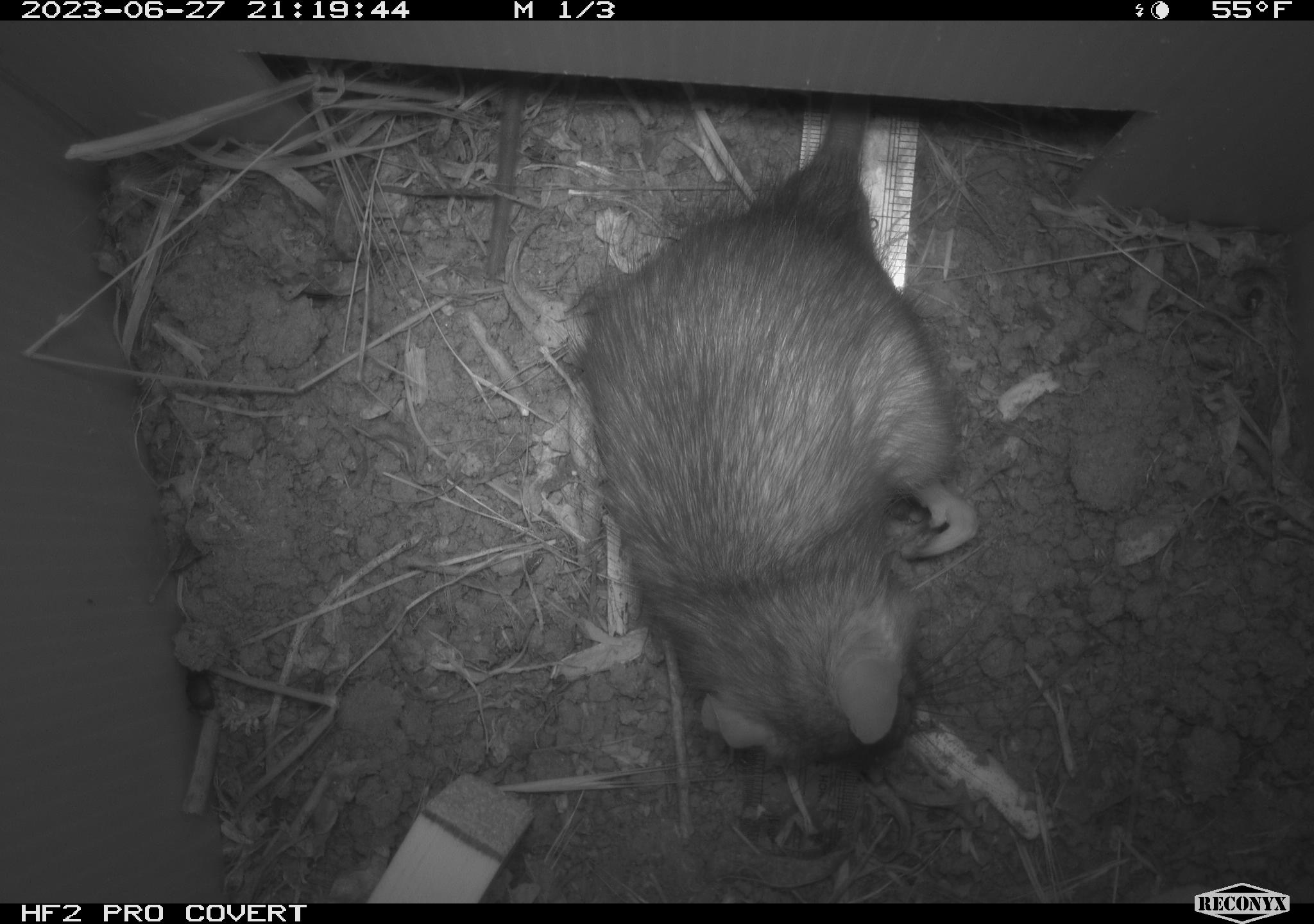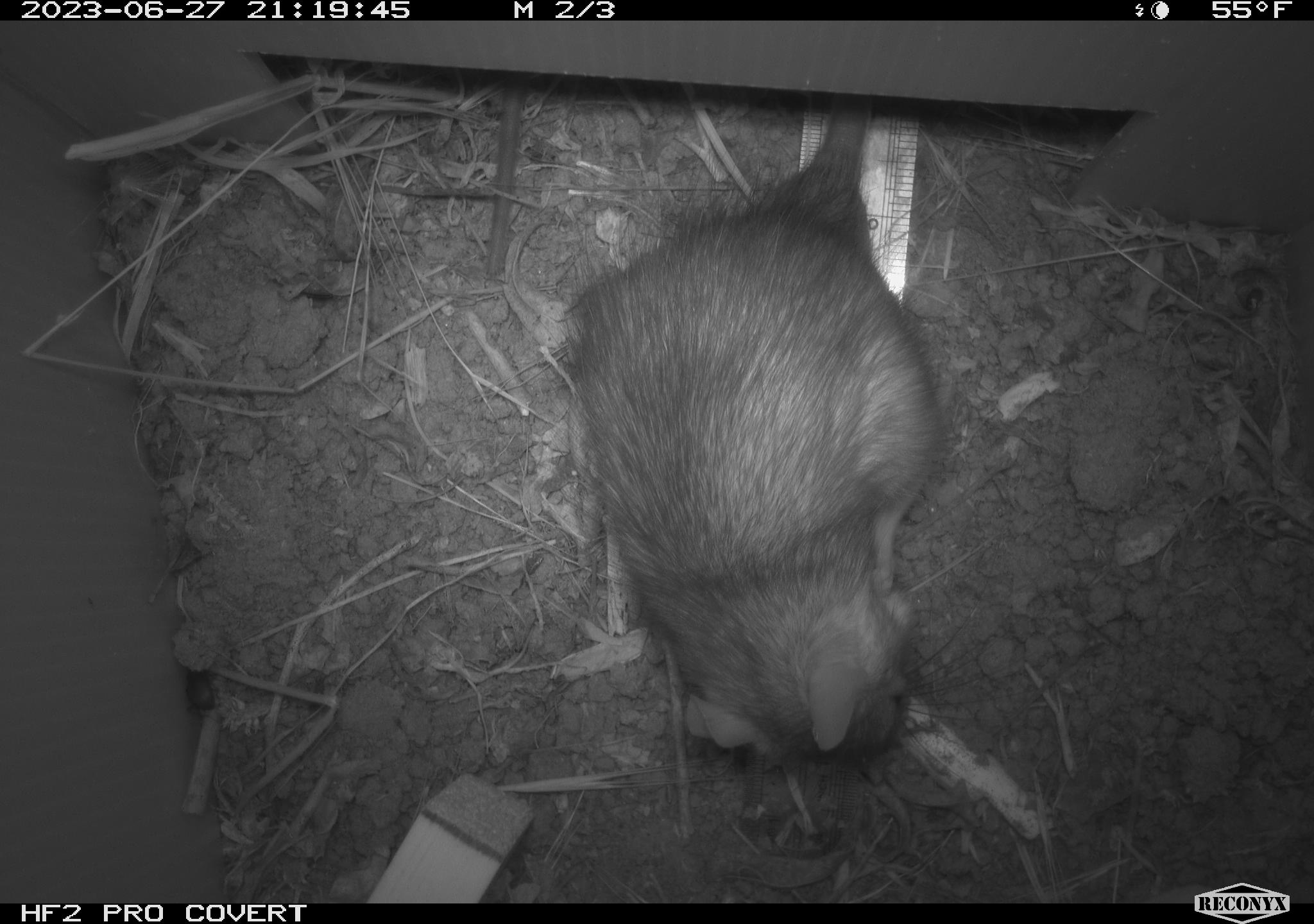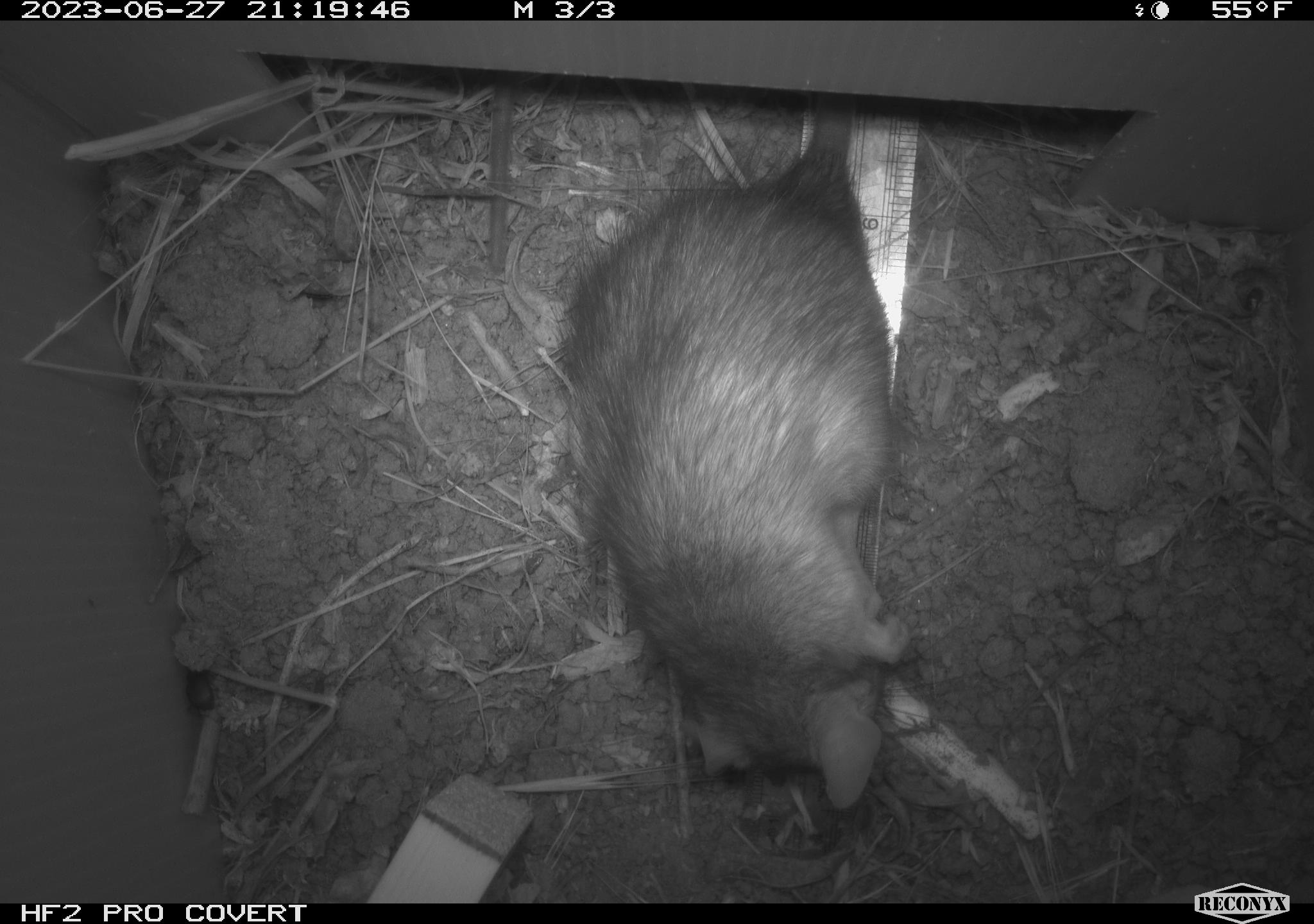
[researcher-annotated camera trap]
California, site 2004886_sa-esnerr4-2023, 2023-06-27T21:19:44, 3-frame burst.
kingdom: Animalia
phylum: Chordata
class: Mammalia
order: Rodentia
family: Muridae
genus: Rattus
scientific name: Rattus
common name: rat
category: rattus species